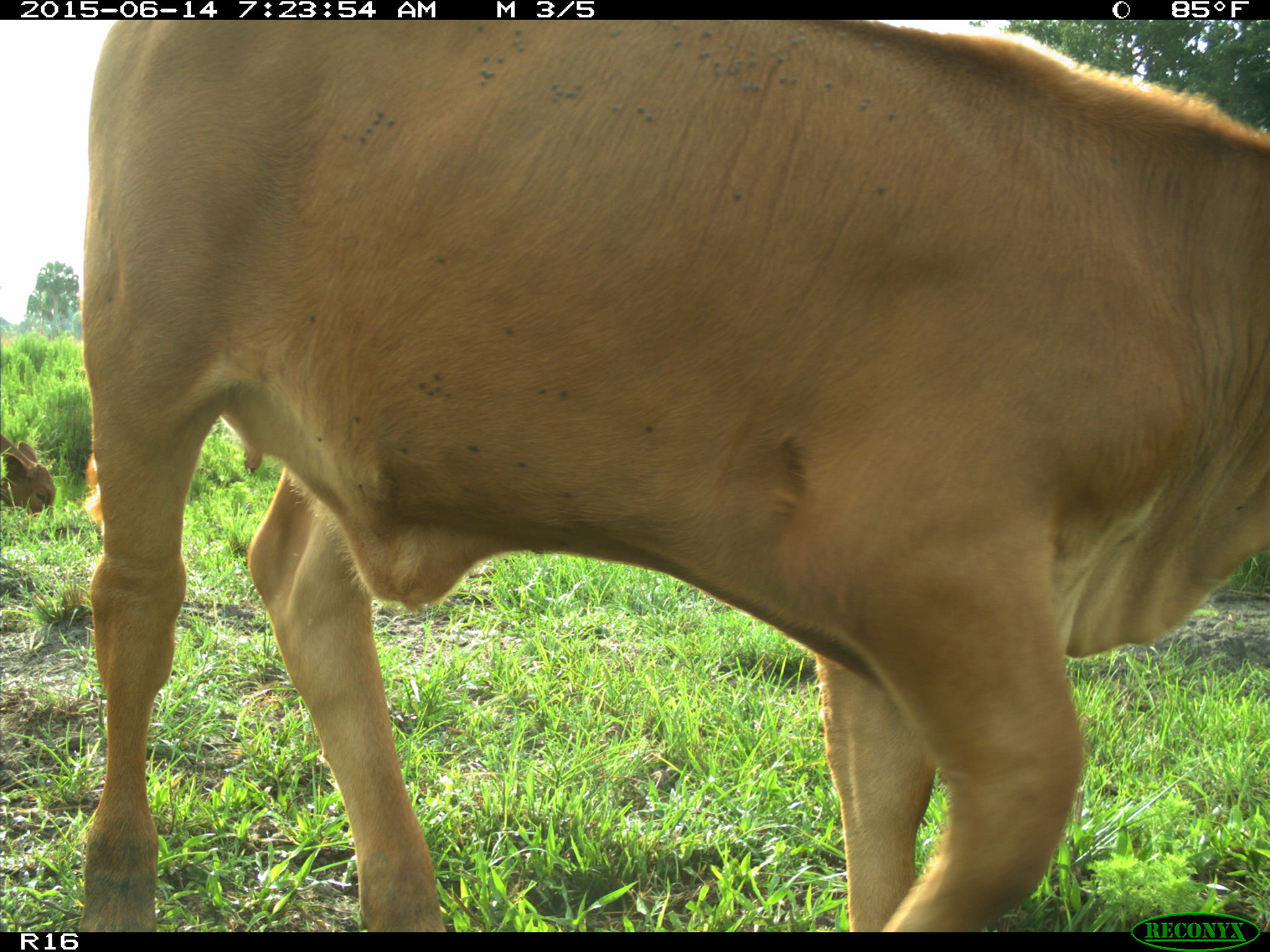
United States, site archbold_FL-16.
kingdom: Animalia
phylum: Chordata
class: Mammalia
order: Artiodactyla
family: Bovidae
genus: Bos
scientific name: Bos taurus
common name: domestic cow